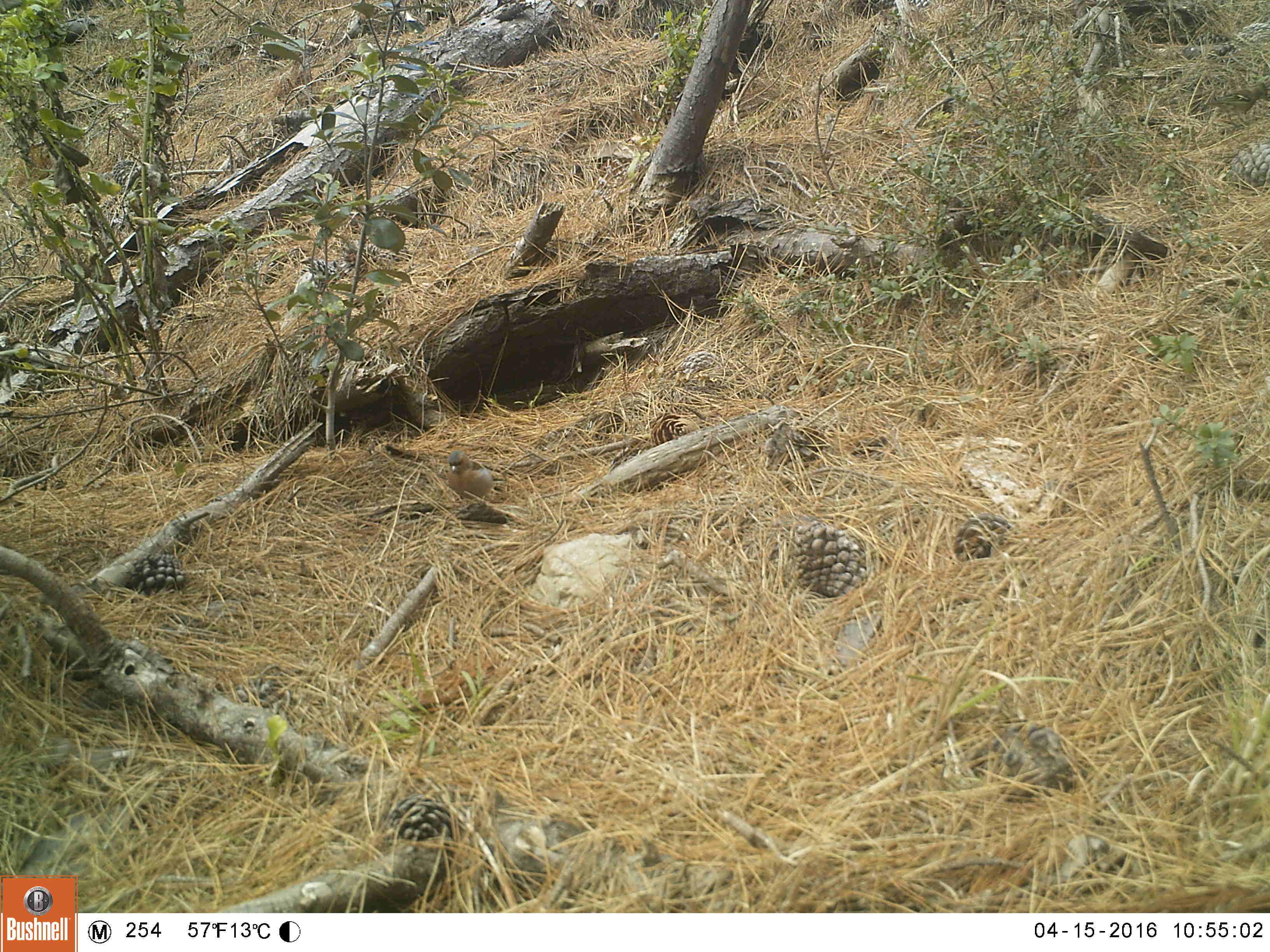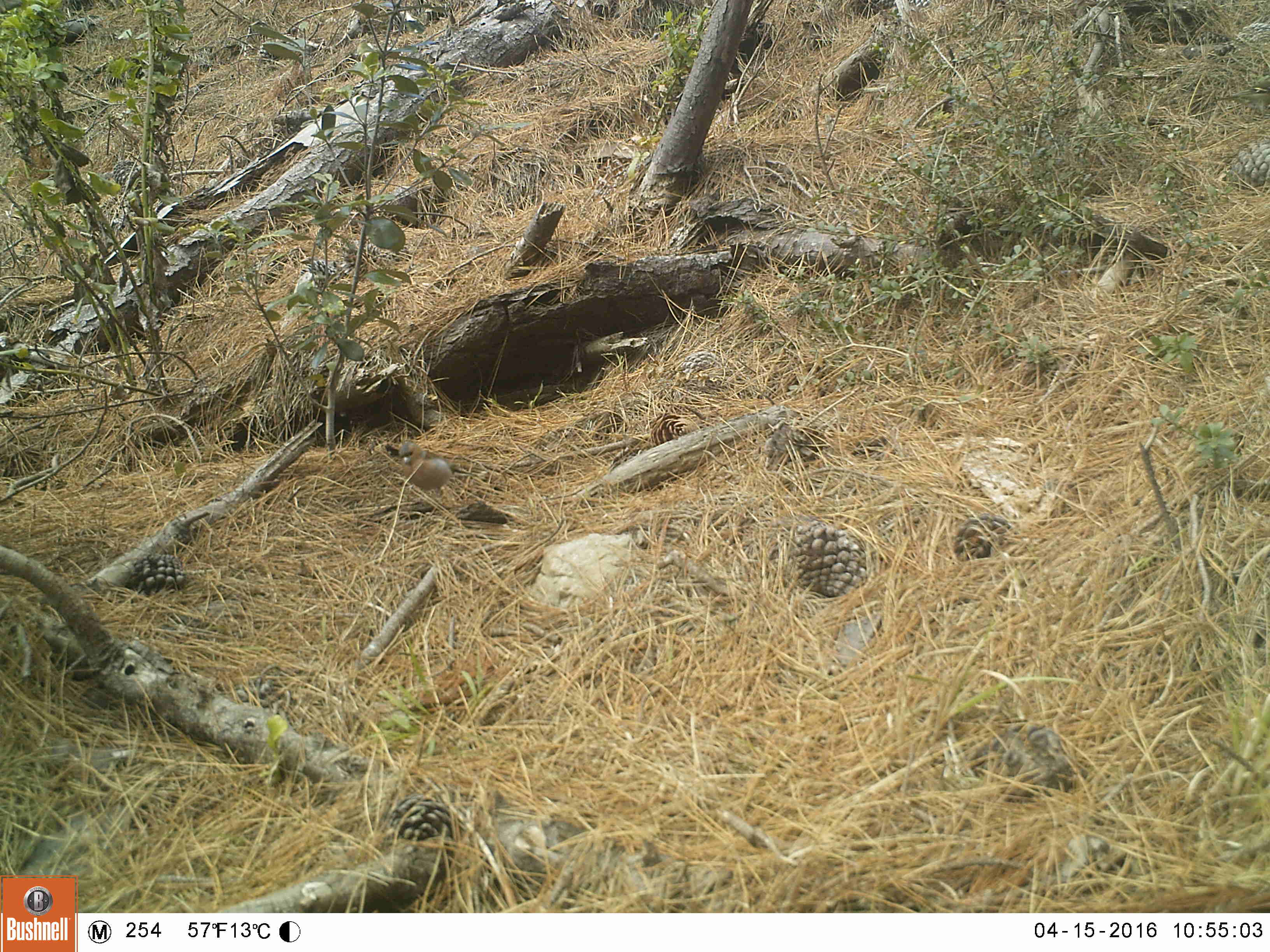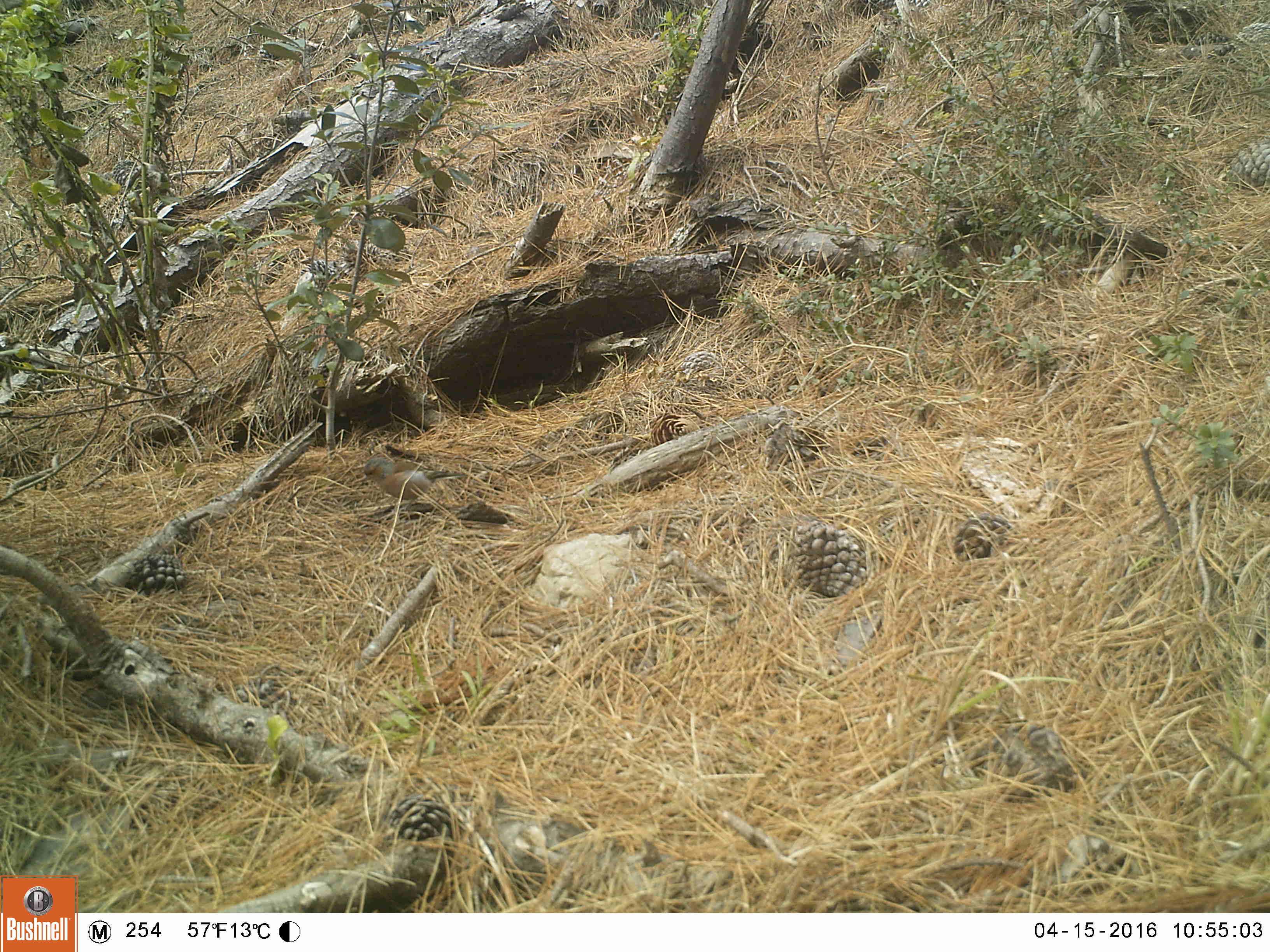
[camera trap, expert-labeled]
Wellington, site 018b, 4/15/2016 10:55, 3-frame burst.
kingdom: Animalia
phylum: Chordata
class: Aves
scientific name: Aves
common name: bird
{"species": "bird (Aves)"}